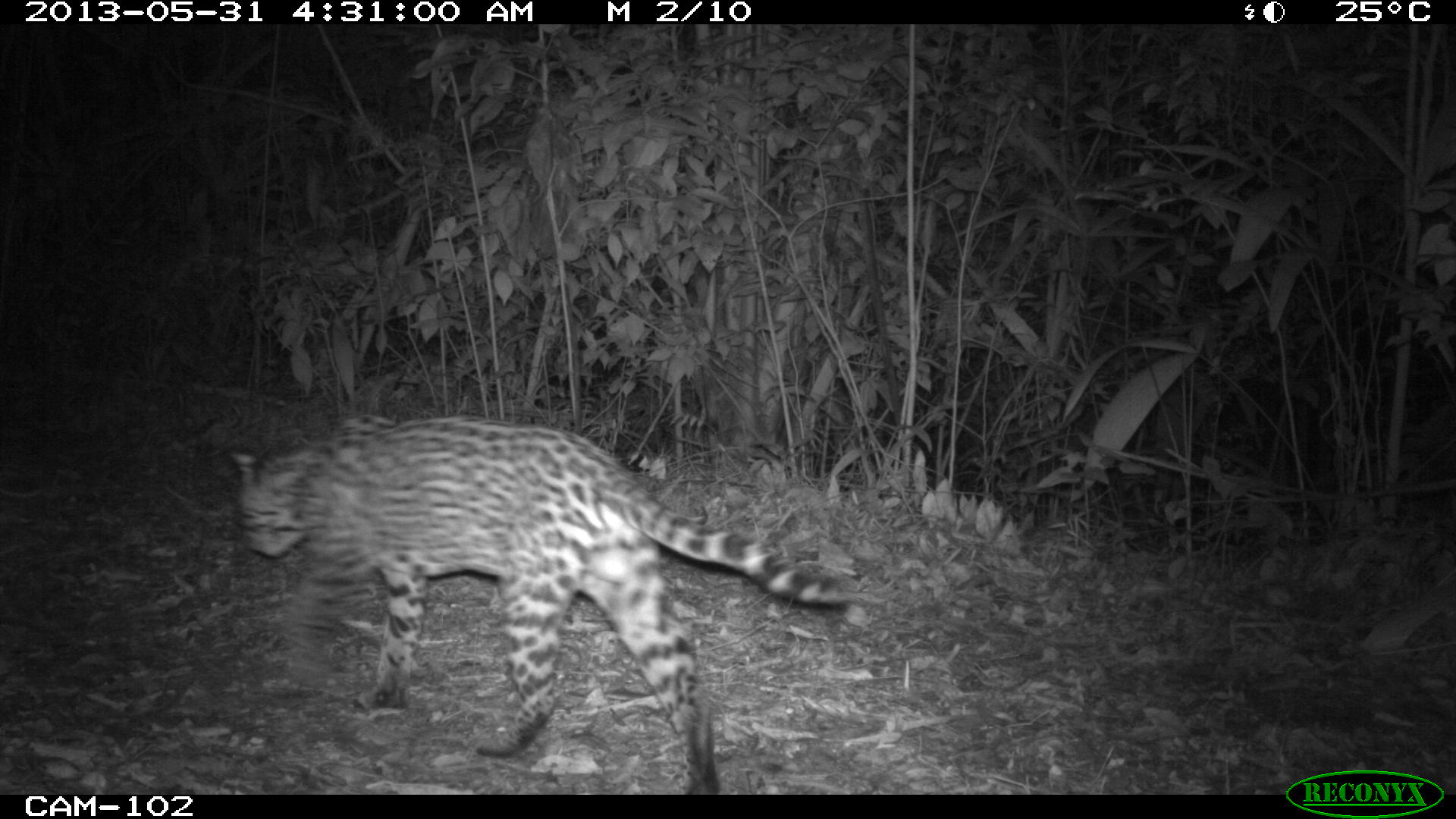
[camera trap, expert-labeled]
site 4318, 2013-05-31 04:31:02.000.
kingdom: Animalia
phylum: Chordata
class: Mammalia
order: Carnivora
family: Felidae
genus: Leopardus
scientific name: Leopardus pardalis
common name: ocelot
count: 1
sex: male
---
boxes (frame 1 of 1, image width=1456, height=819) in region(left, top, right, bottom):
leopardus pardalis: region(230, 414, 840, 795)